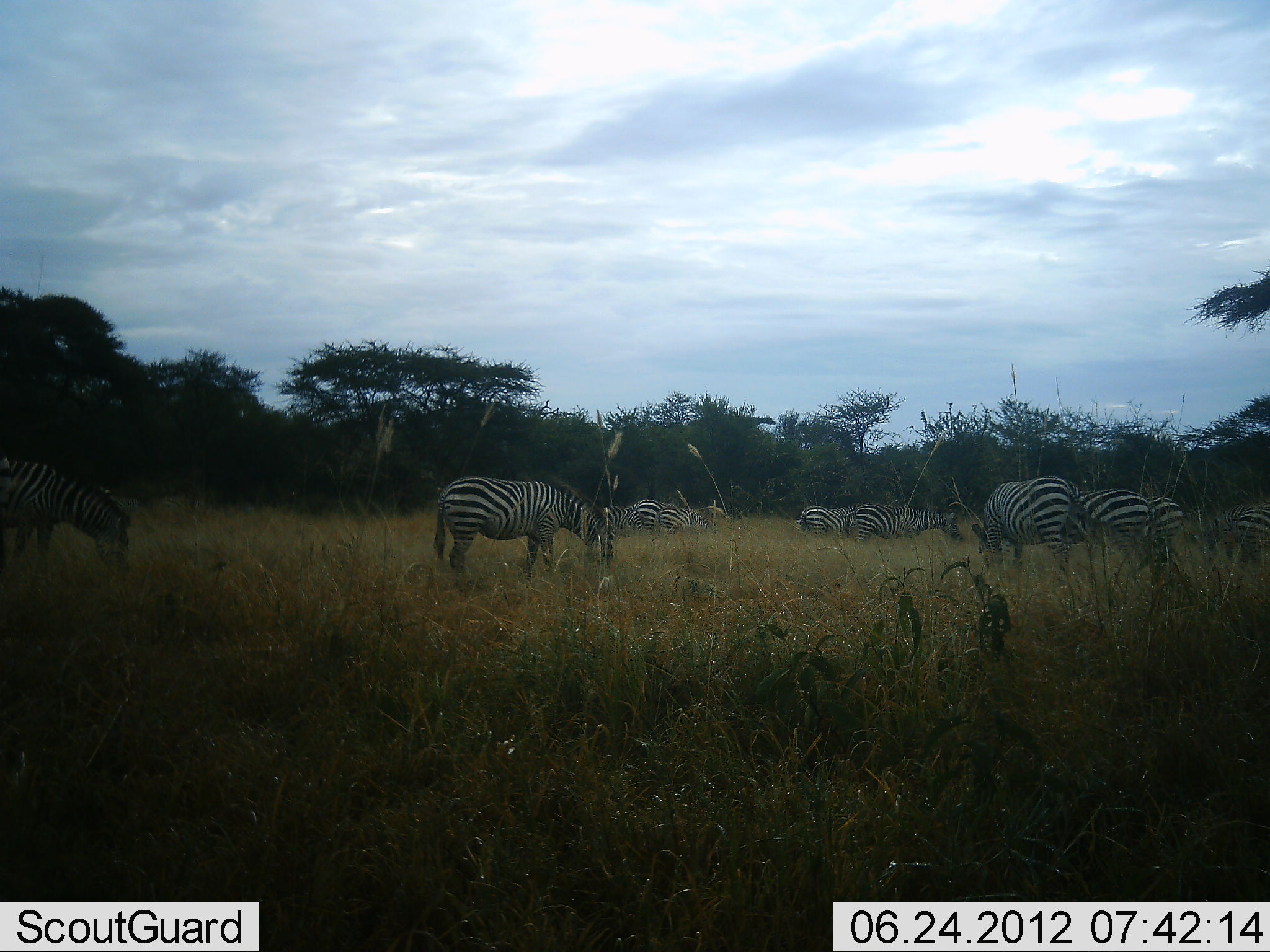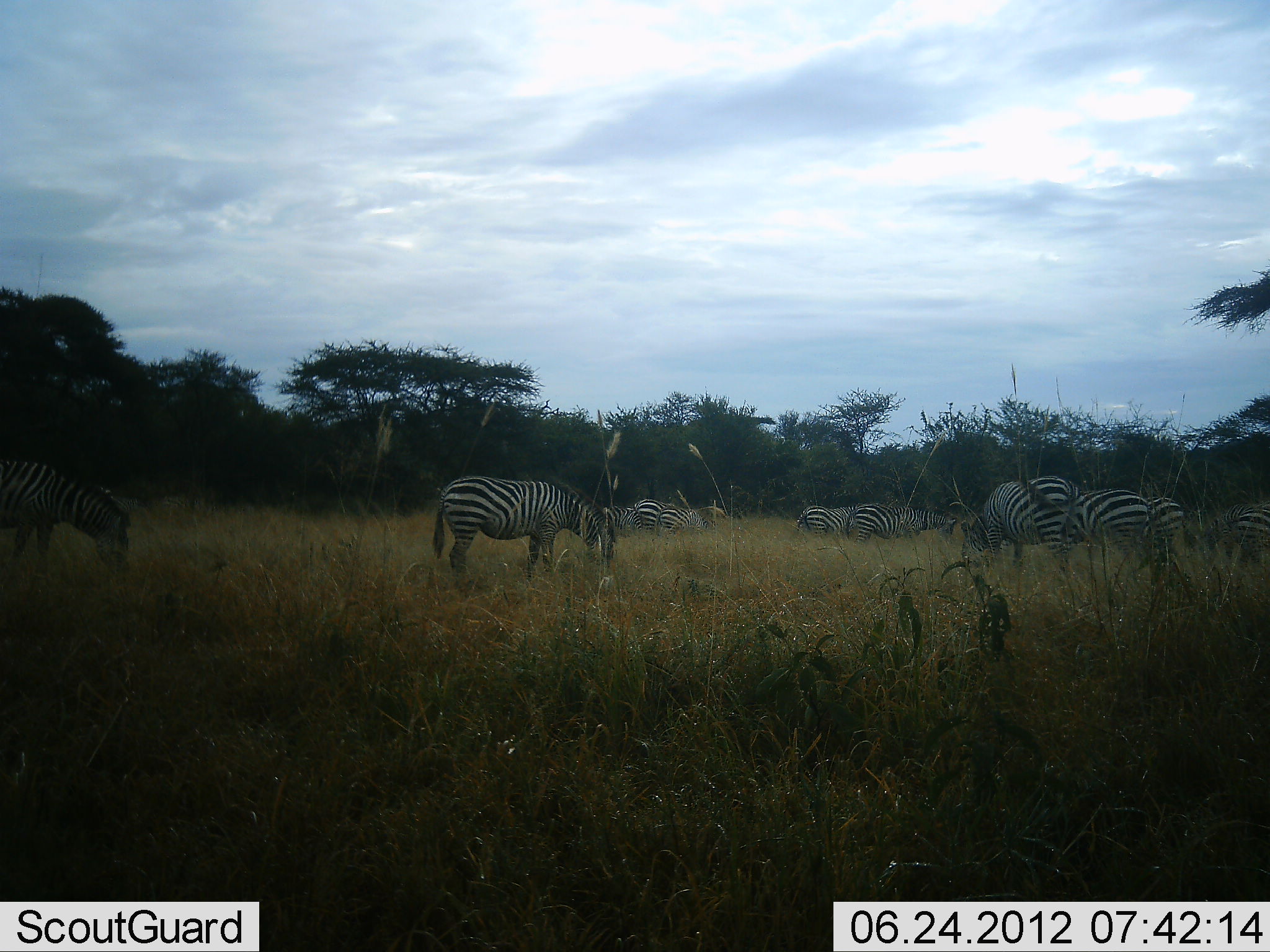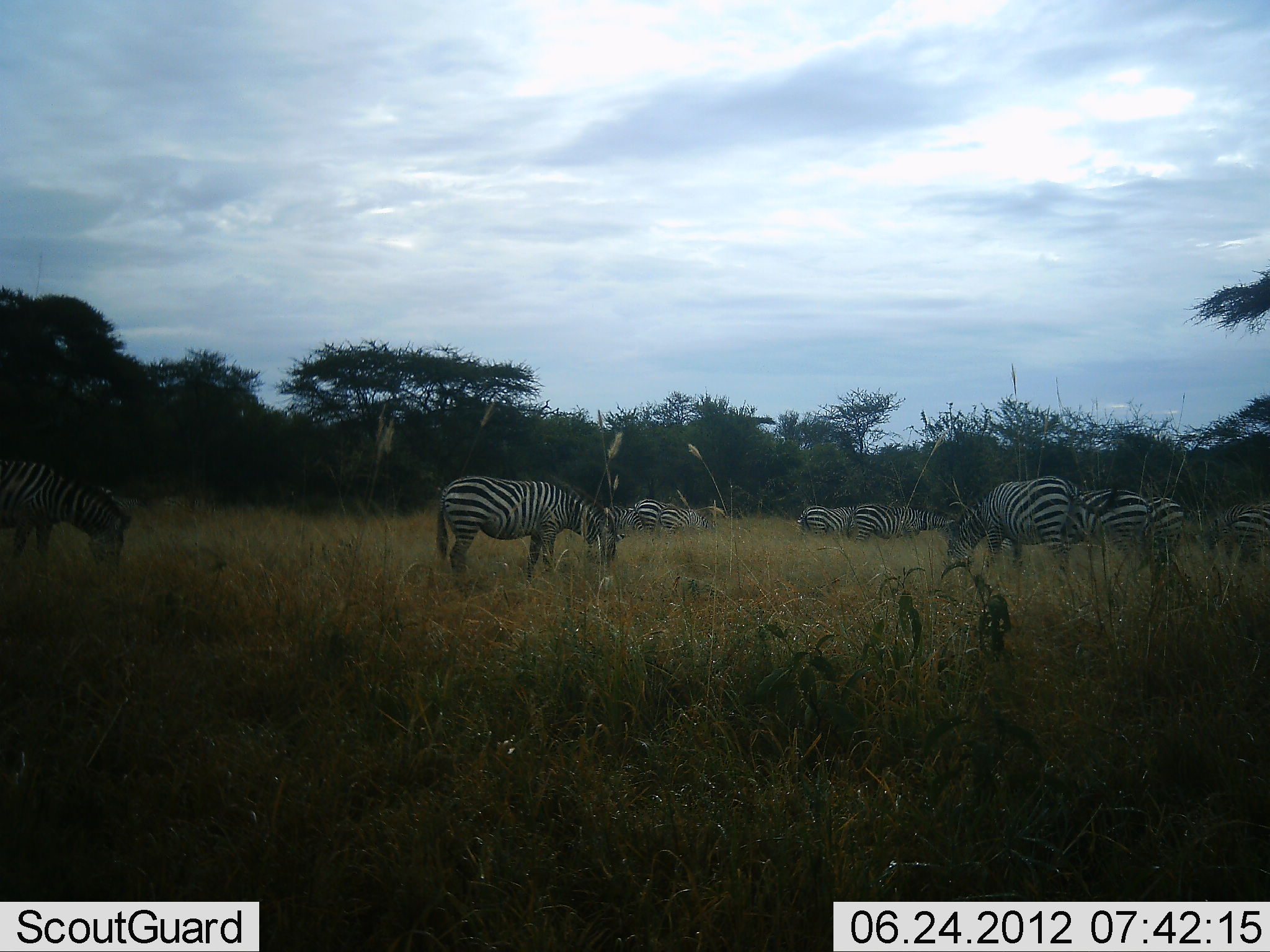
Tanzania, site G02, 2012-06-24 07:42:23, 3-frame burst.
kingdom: Animalia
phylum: Chordata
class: Mammalia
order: Perissodactyla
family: Equidae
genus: Equus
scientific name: Equus quagga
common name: plains zebra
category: zebra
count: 10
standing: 40%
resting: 0%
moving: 10%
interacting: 0%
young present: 0%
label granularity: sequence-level